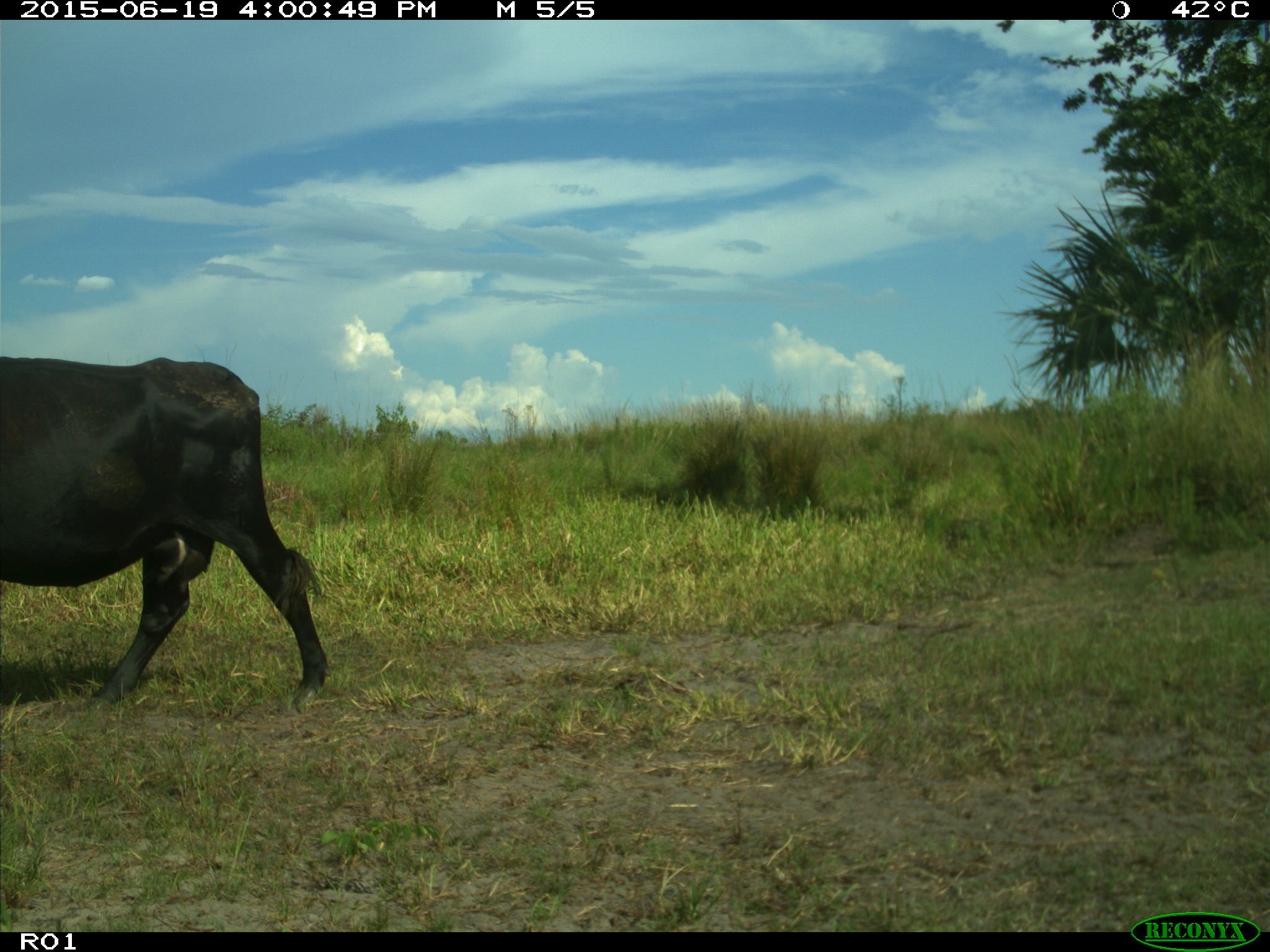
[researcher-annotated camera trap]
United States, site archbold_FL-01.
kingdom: Animalia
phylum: Chordata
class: Mammalia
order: Artiodactyla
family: Bovidae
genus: Bos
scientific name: Bos taurus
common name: domestic cow